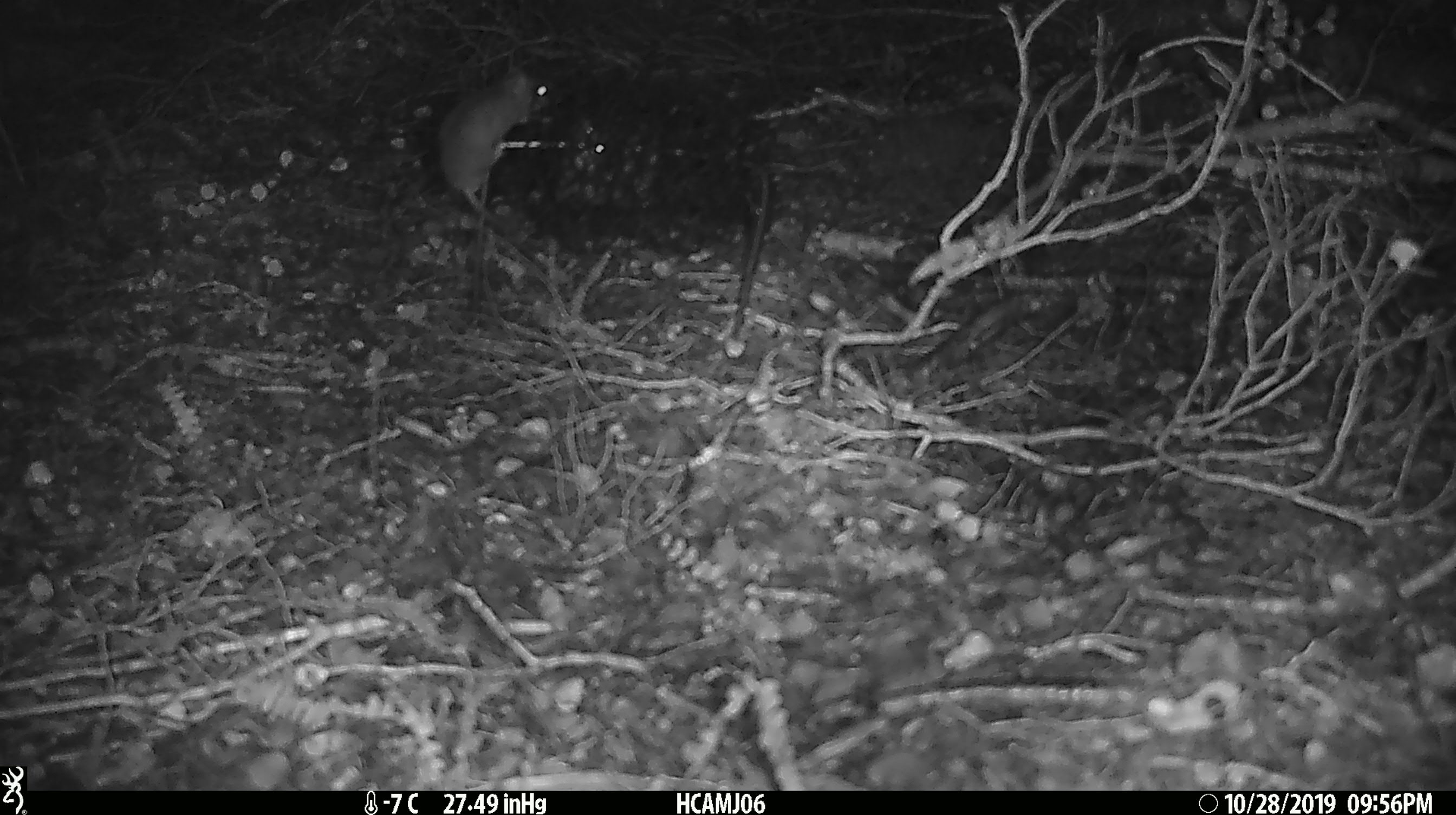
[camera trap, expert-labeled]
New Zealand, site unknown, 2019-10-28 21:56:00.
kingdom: Animalia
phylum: Chordata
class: Mammalia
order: Rodentia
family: Muridae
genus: Mus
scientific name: Mus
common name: mouse